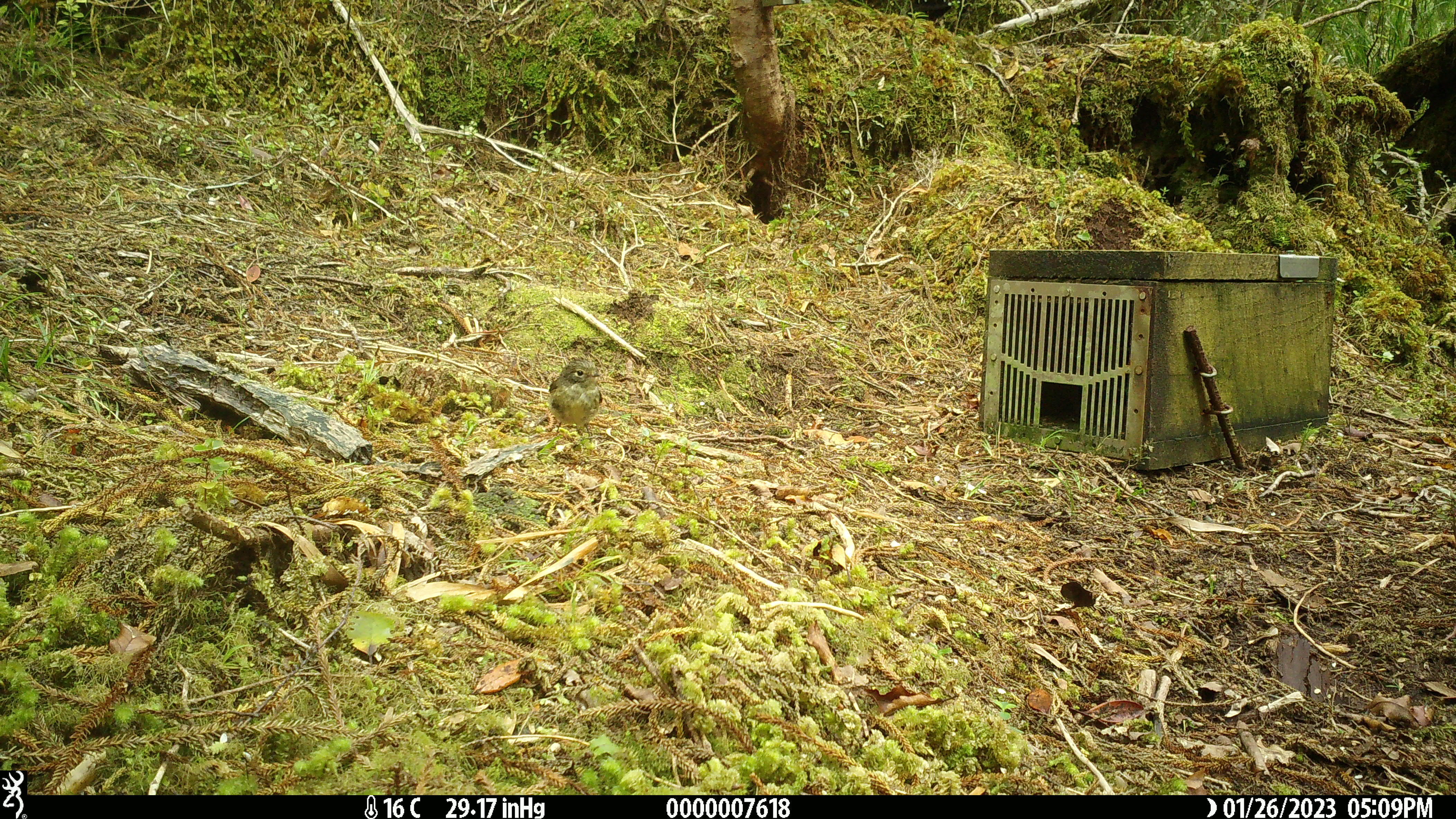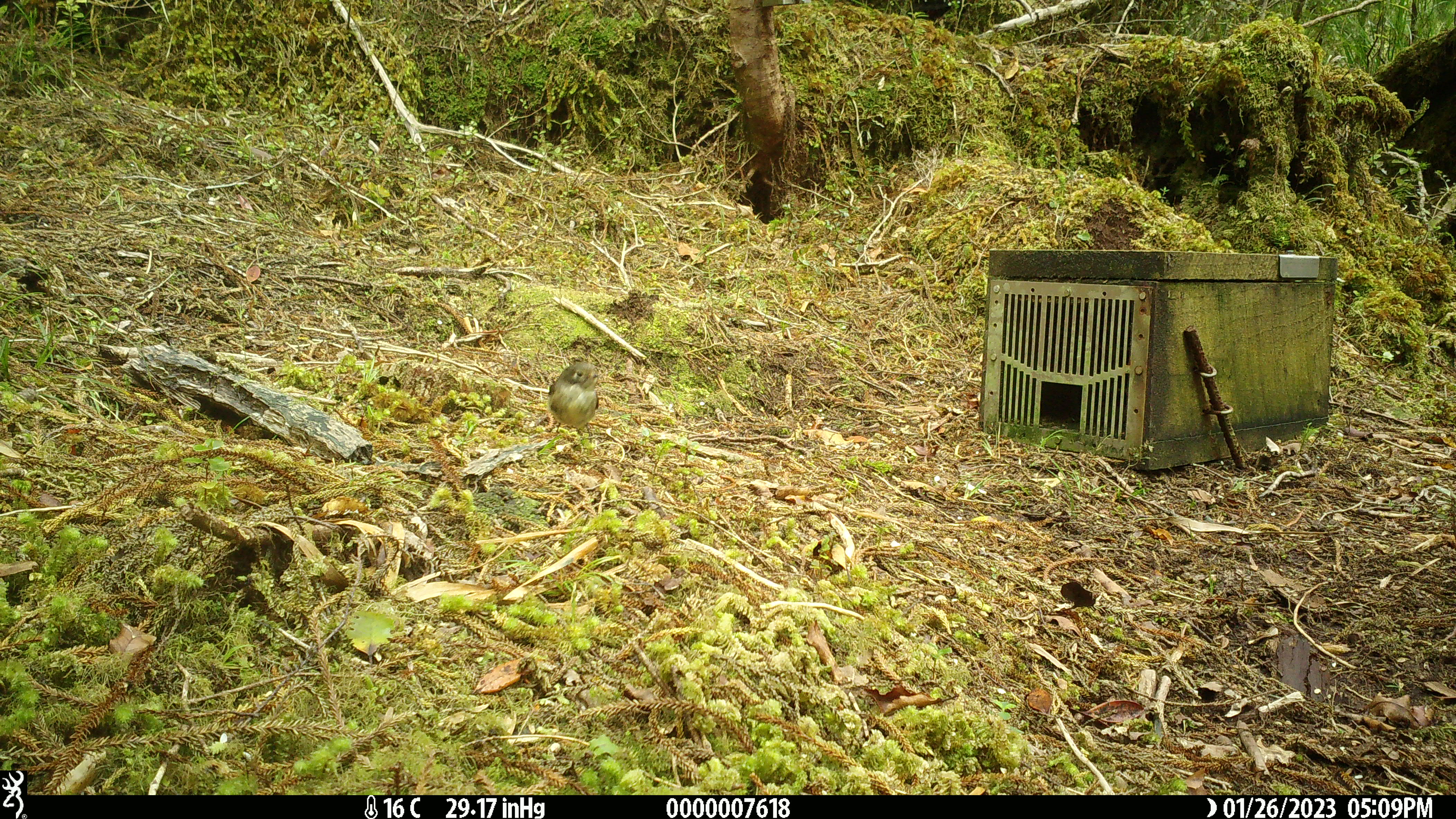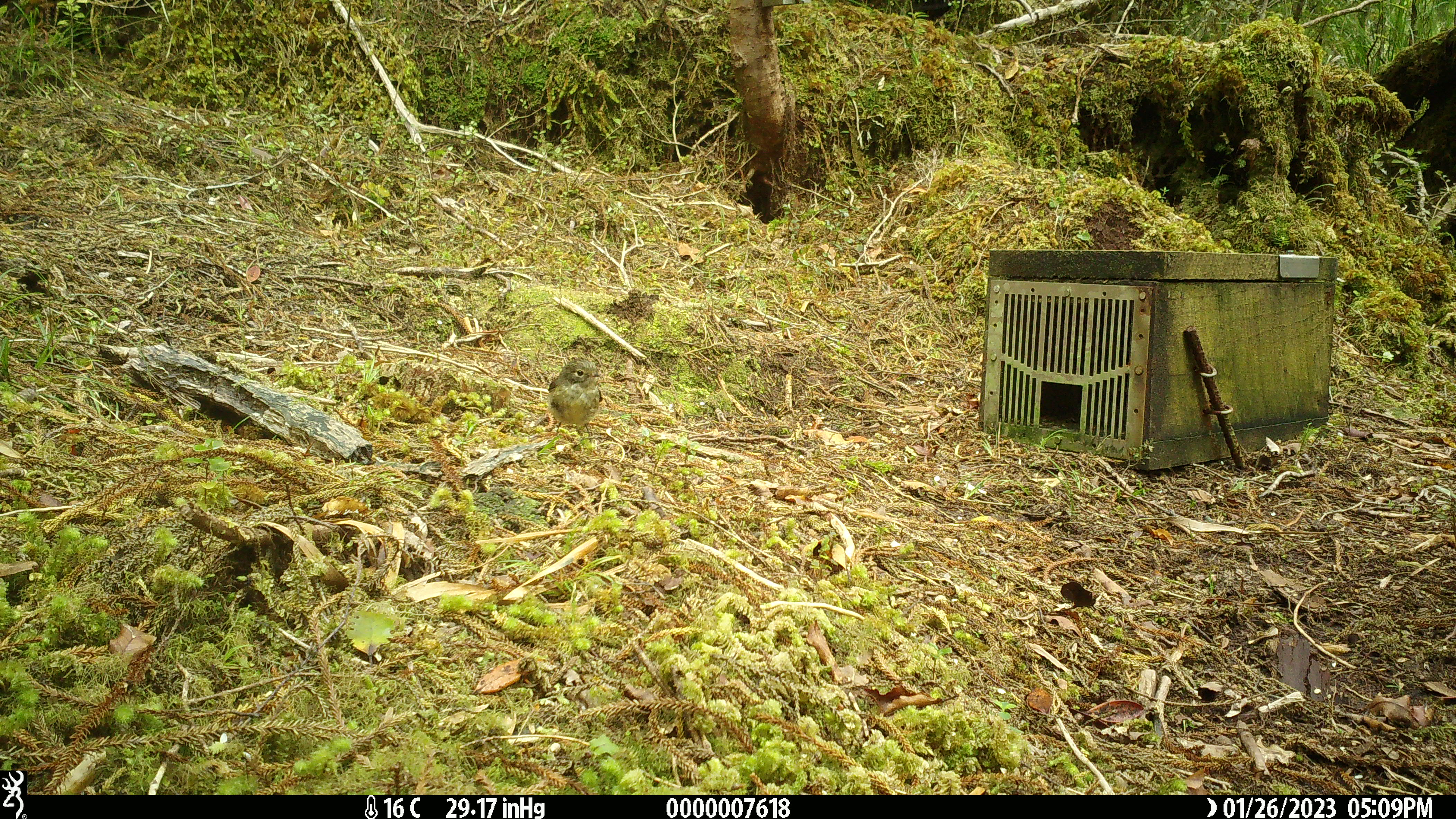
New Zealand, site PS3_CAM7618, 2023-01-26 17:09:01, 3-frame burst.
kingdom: Animalia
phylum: Chordata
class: Aves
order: Passeriformes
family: Petroicidae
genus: Petroica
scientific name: Petroica macrocephala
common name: tomtit